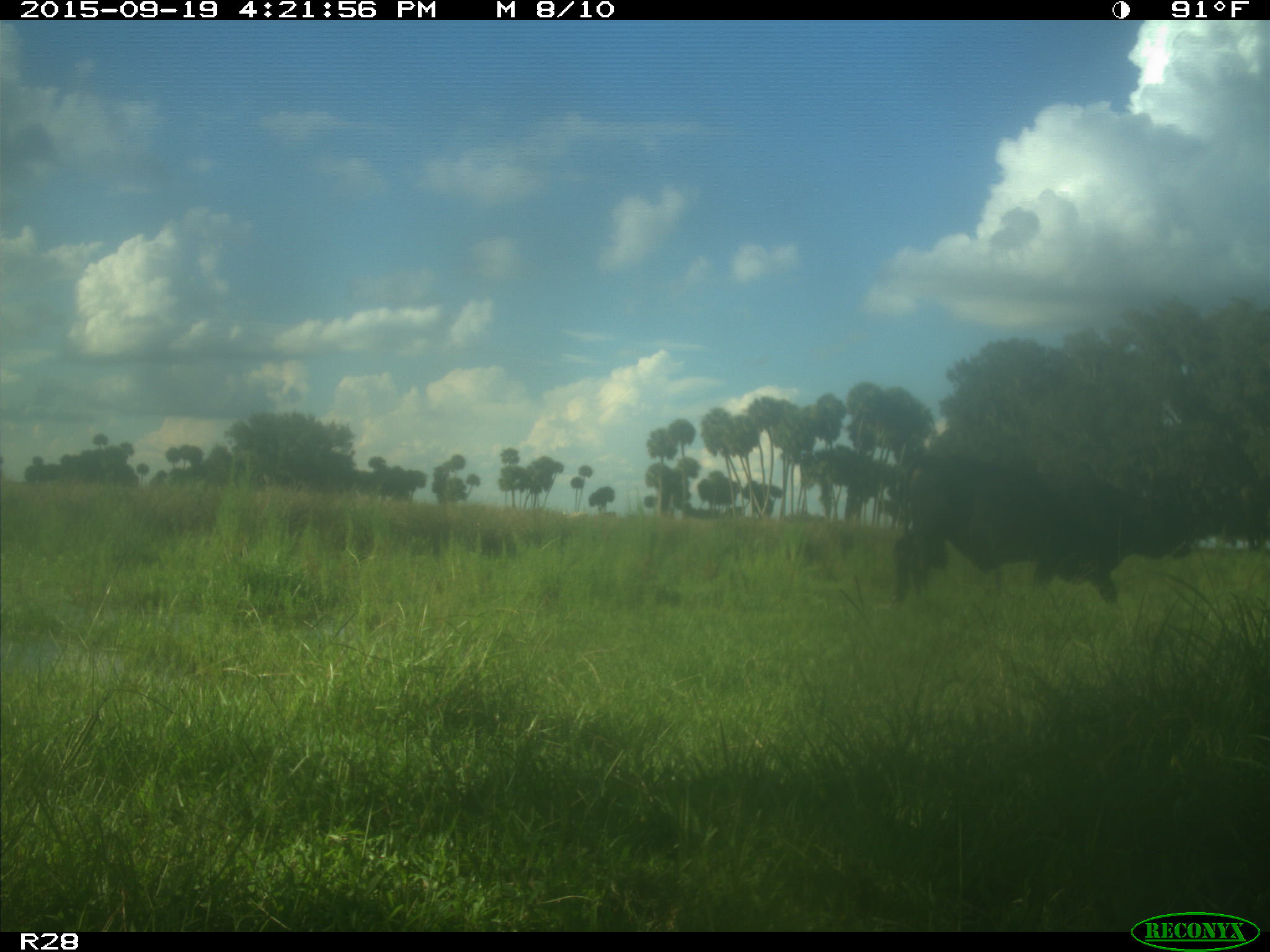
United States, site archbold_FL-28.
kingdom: Animalia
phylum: Chordata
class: Mammalia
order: Artiodactyla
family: Bovidae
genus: Bos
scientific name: Bos taurus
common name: domestic cow